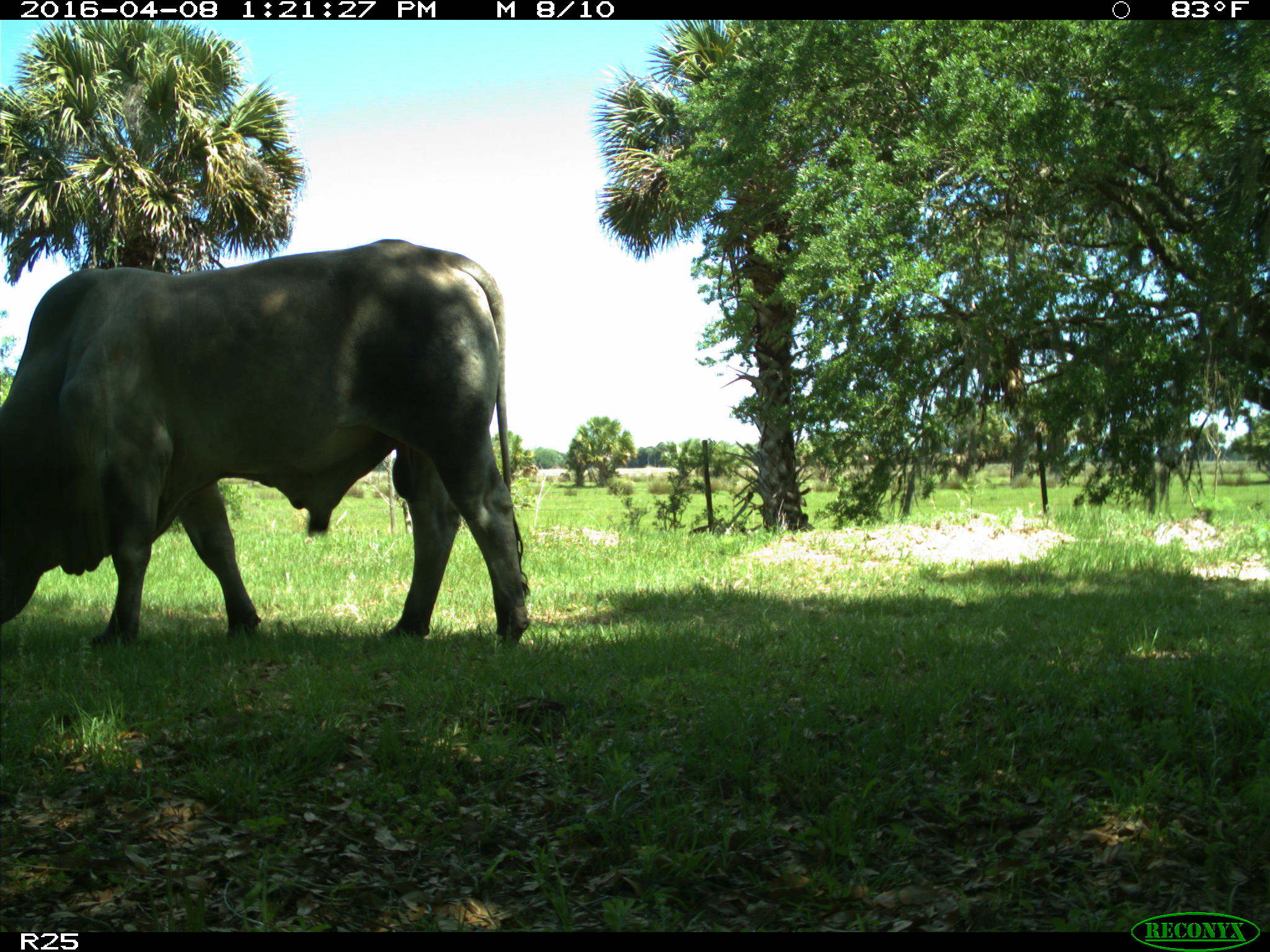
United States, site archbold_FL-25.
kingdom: Animalia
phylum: Chordata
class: Mammalia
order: Artiodactyla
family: Bovidae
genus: Bos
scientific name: Bos taurus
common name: domestic cow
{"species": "Bos taurus (domestic cow)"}